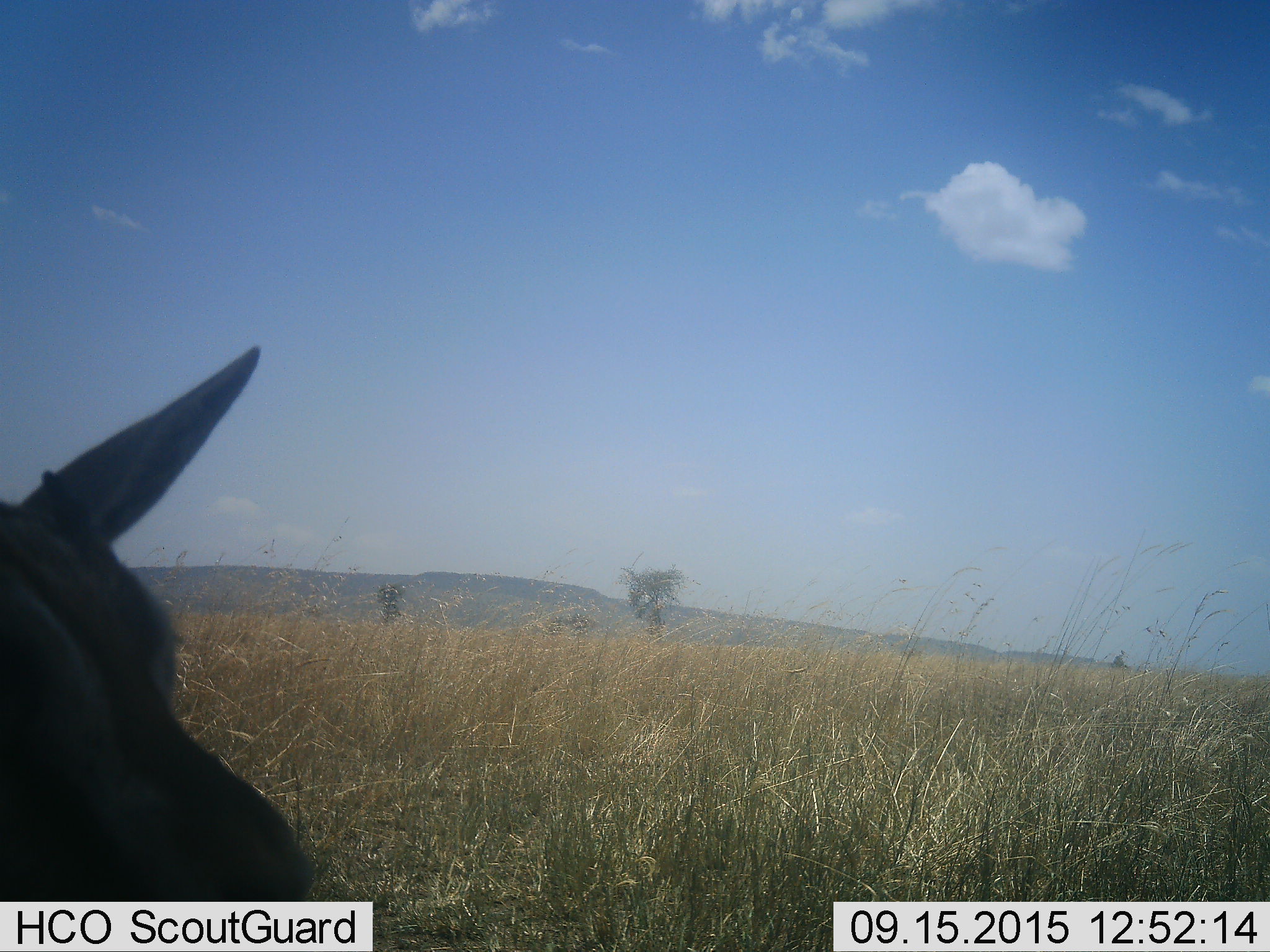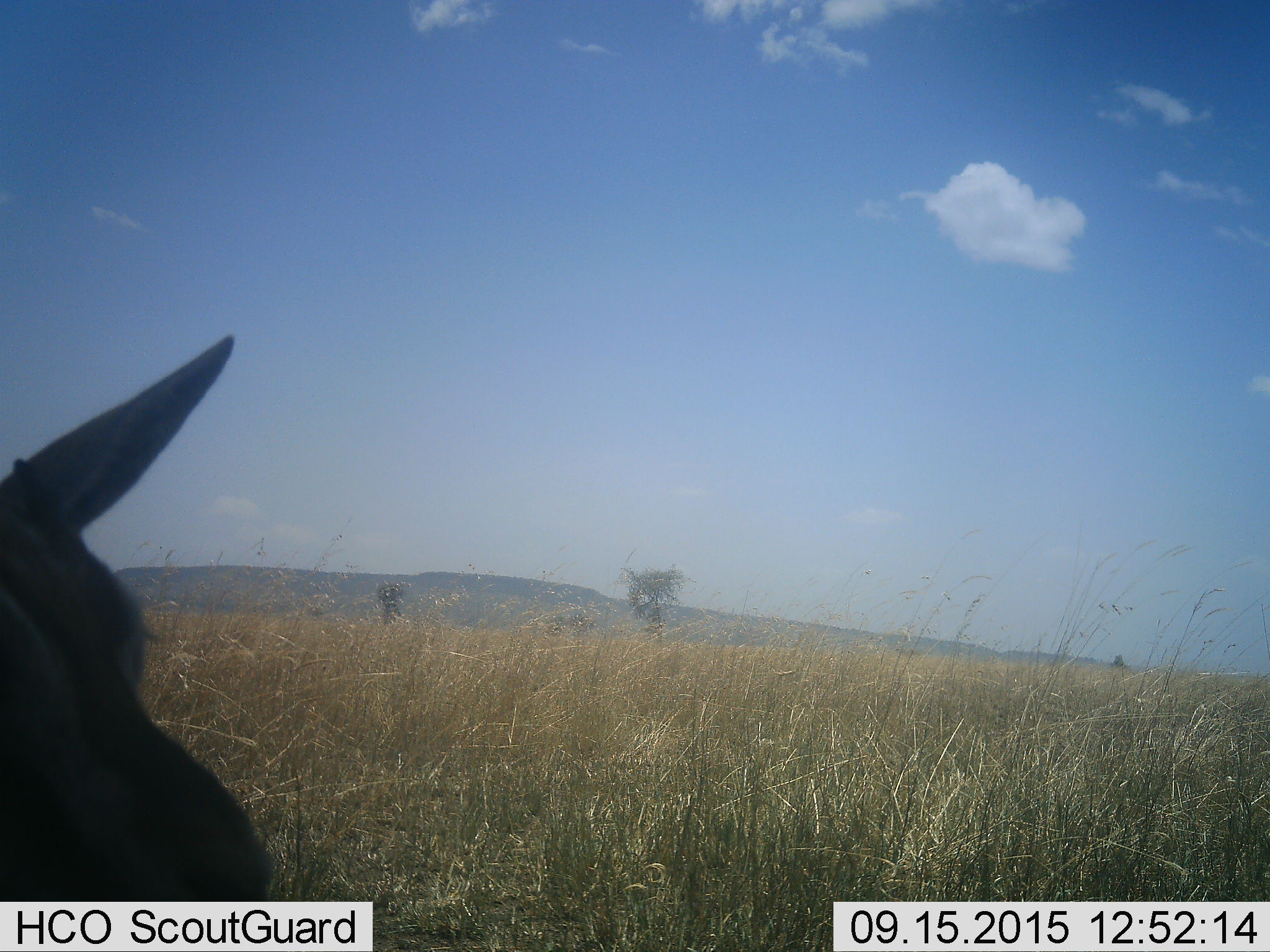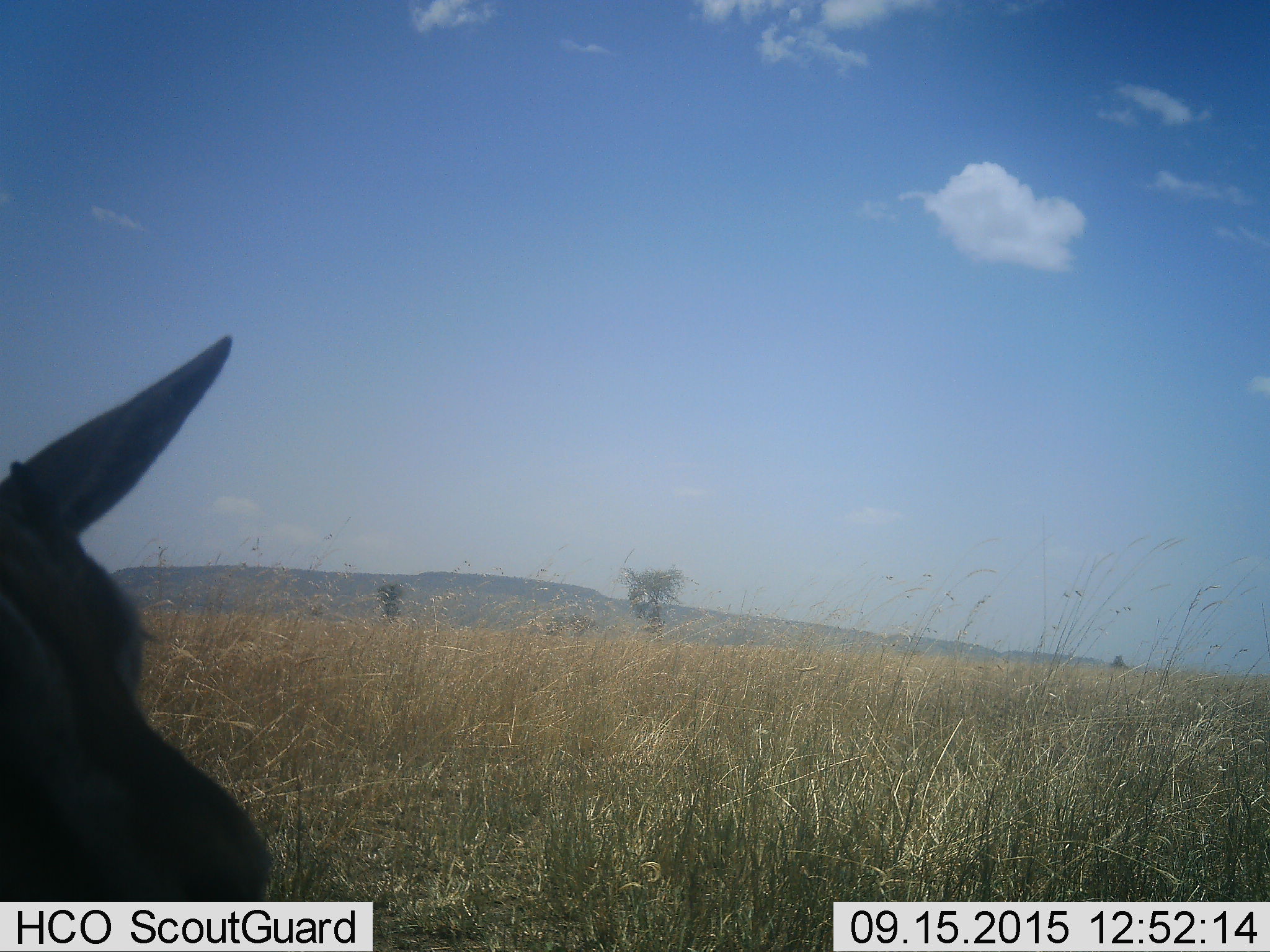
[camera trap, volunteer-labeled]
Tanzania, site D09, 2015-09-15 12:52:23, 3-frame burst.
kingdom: Animalia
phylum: Chordata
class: Mammalia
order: Artiodactyla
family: Bovidae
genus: Eudorcas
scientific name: Eudorcas thomsonii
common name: thomson's gazelle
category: gazellethomsons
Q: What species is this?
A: Gazellethomsons (thomson's gazelle) (Eudorcas thomsonii).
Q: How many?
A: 1.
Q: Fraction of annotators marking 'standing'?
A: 90%.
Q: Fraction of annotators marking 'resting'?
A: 0%.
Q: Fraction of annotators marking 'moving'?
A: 10%.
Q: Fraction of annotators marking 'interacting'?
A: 0%.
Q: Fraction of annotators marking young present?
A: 0%.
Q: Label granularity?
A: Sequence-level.